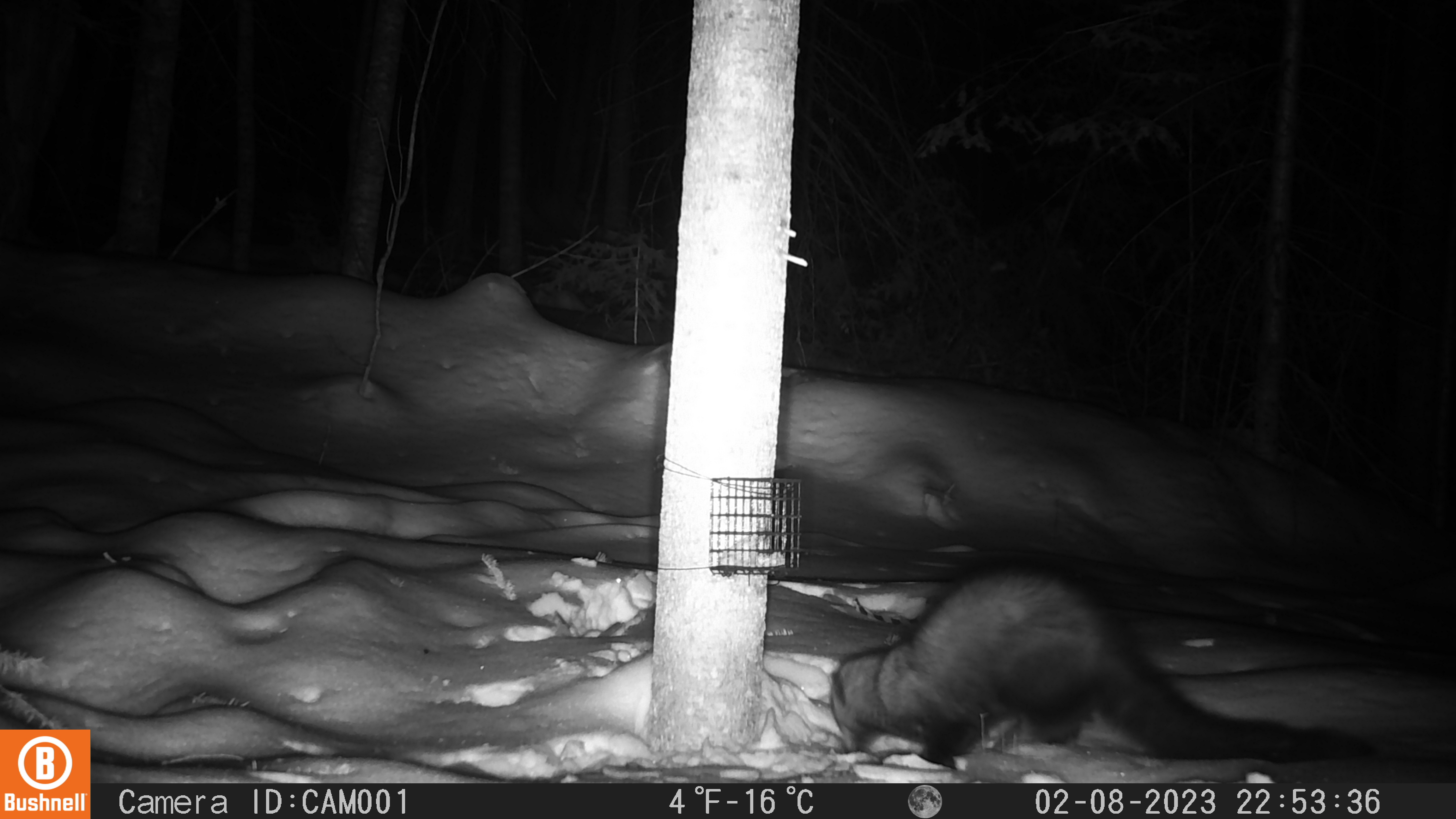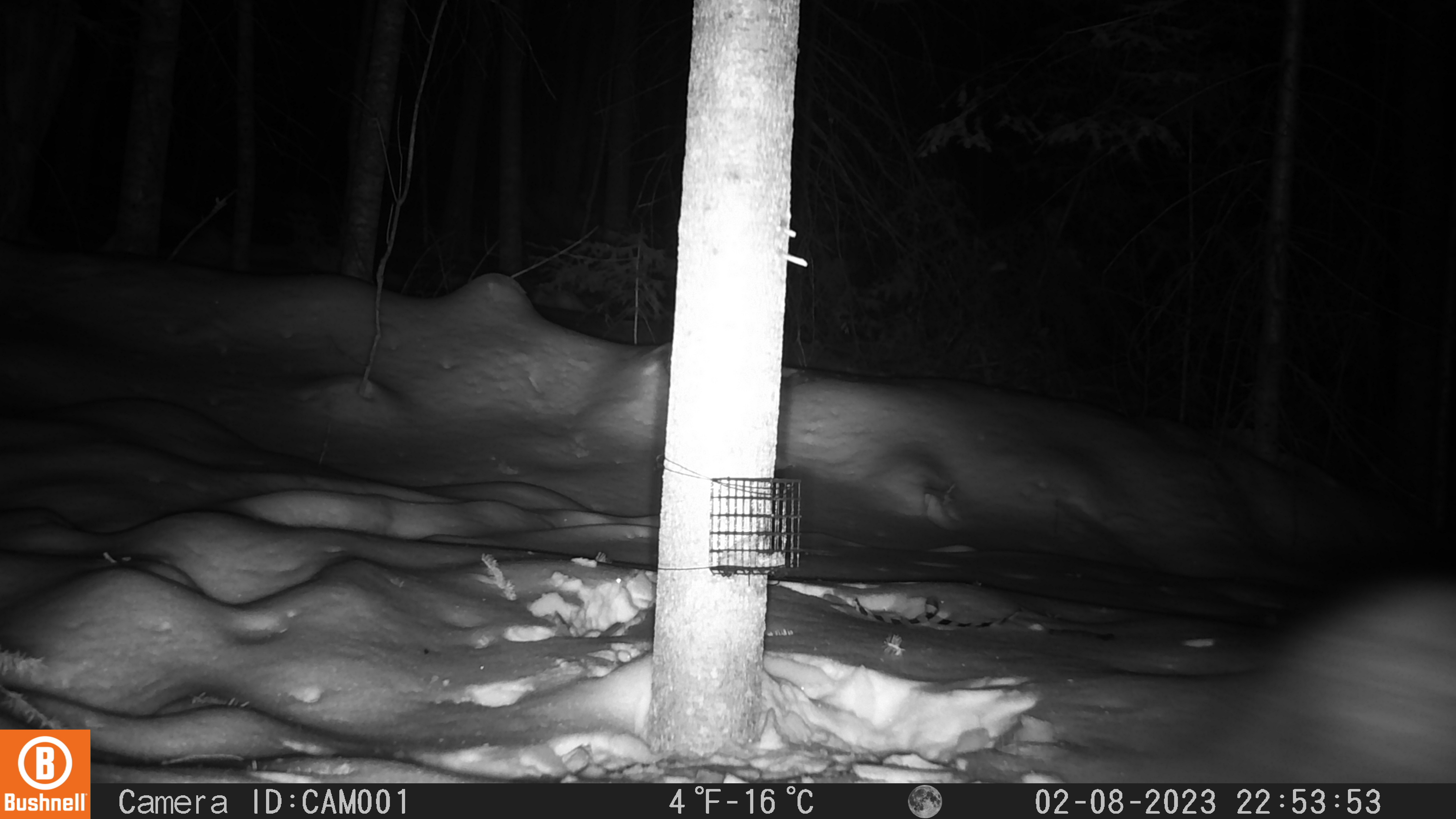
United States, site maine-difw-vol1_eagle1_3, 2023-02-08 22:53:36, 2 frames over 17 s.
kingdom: Animalia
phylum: Chordata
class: Mammalia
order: Carnivora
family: Mustelidae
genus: Pekania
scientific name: Pekania pennanti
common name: fisher